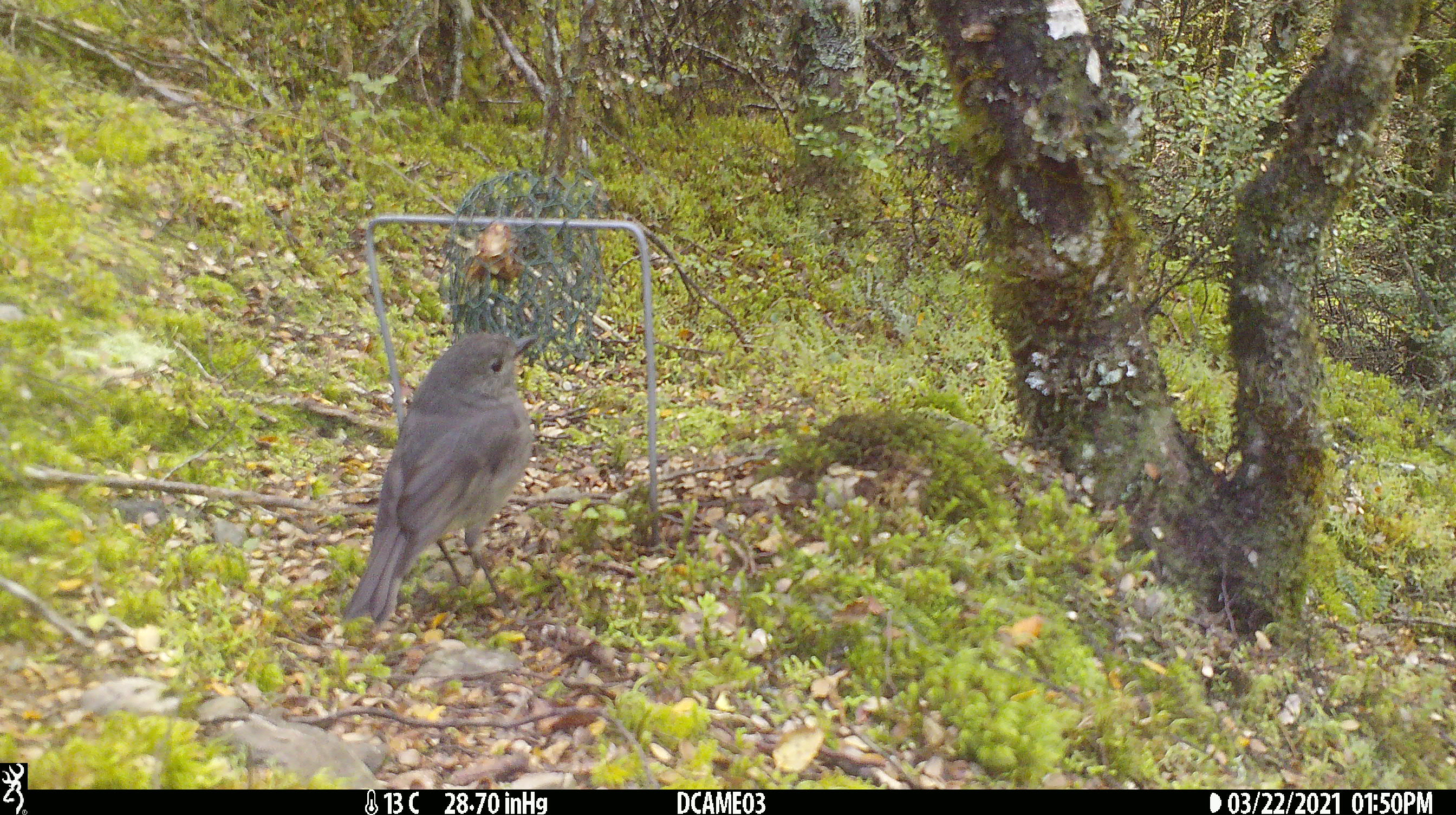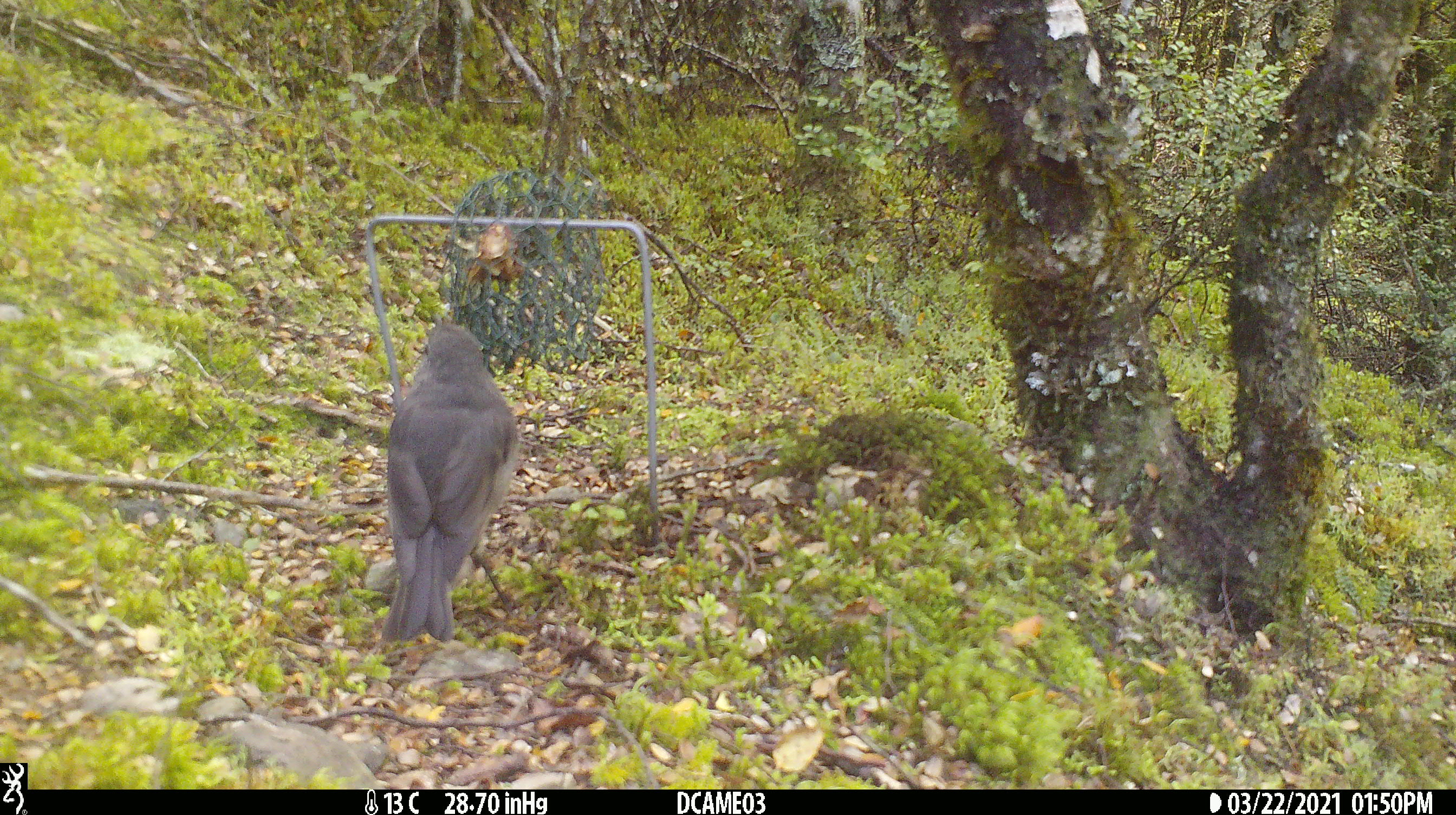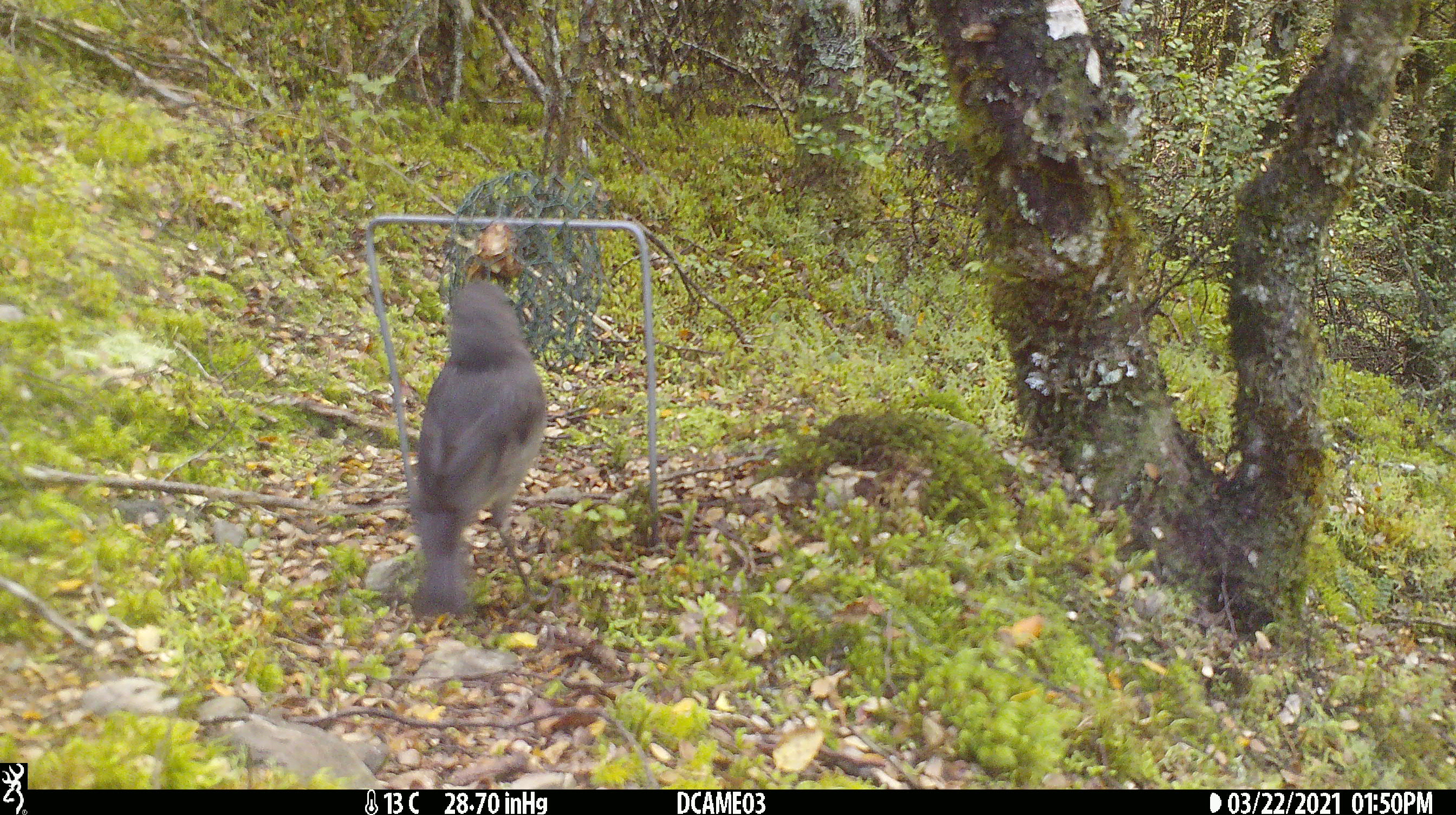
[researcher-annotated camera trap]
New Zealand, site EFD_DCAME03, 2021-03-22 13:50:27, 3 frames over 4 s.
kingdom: Animalia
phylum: Chordata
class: Aves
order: Passeriformes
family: Petroicidae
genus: Petroica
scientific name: Petroica australis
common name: new zealand robin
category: robin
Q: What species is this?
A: Robin (new zealand robin) (Petroica australis).